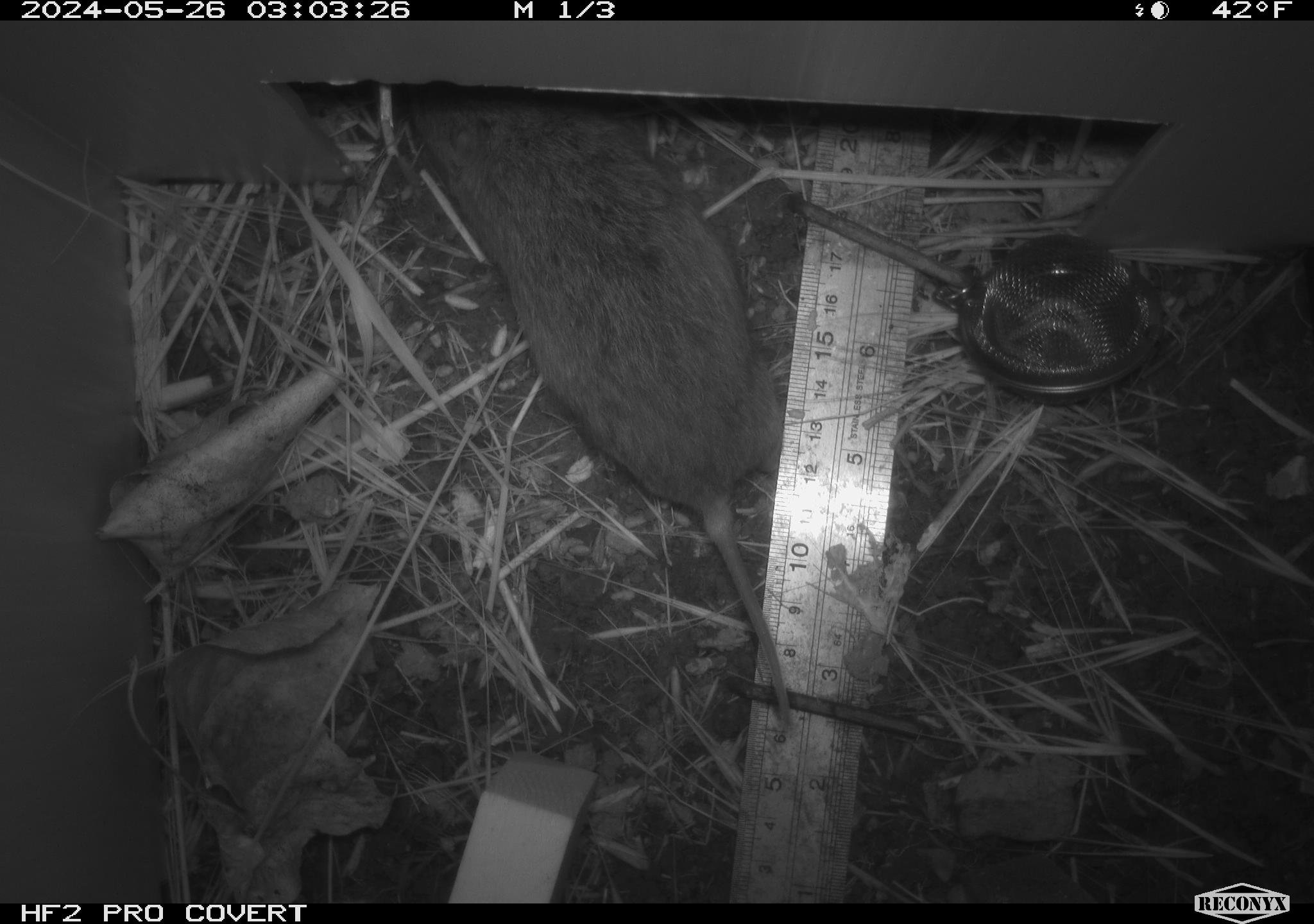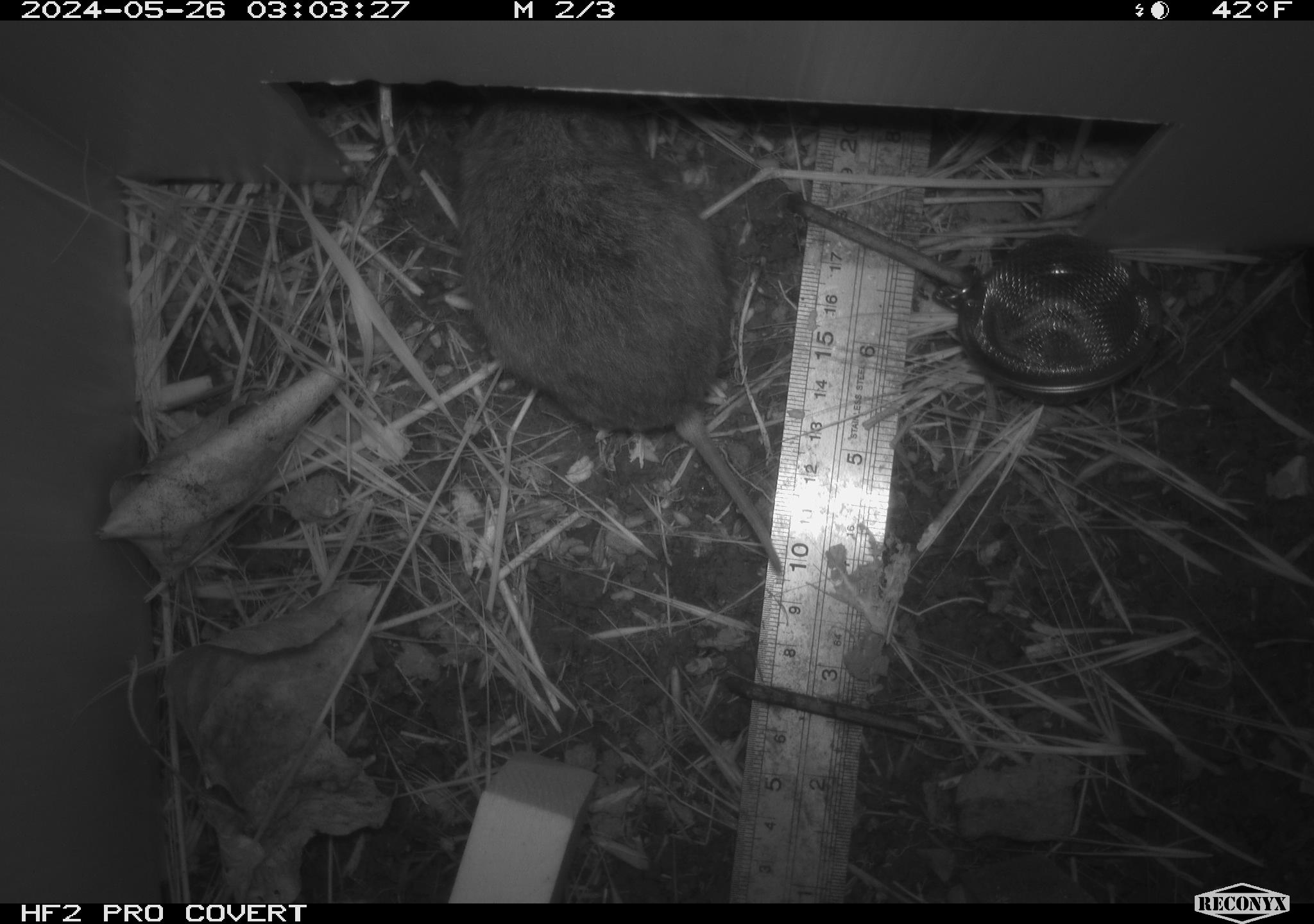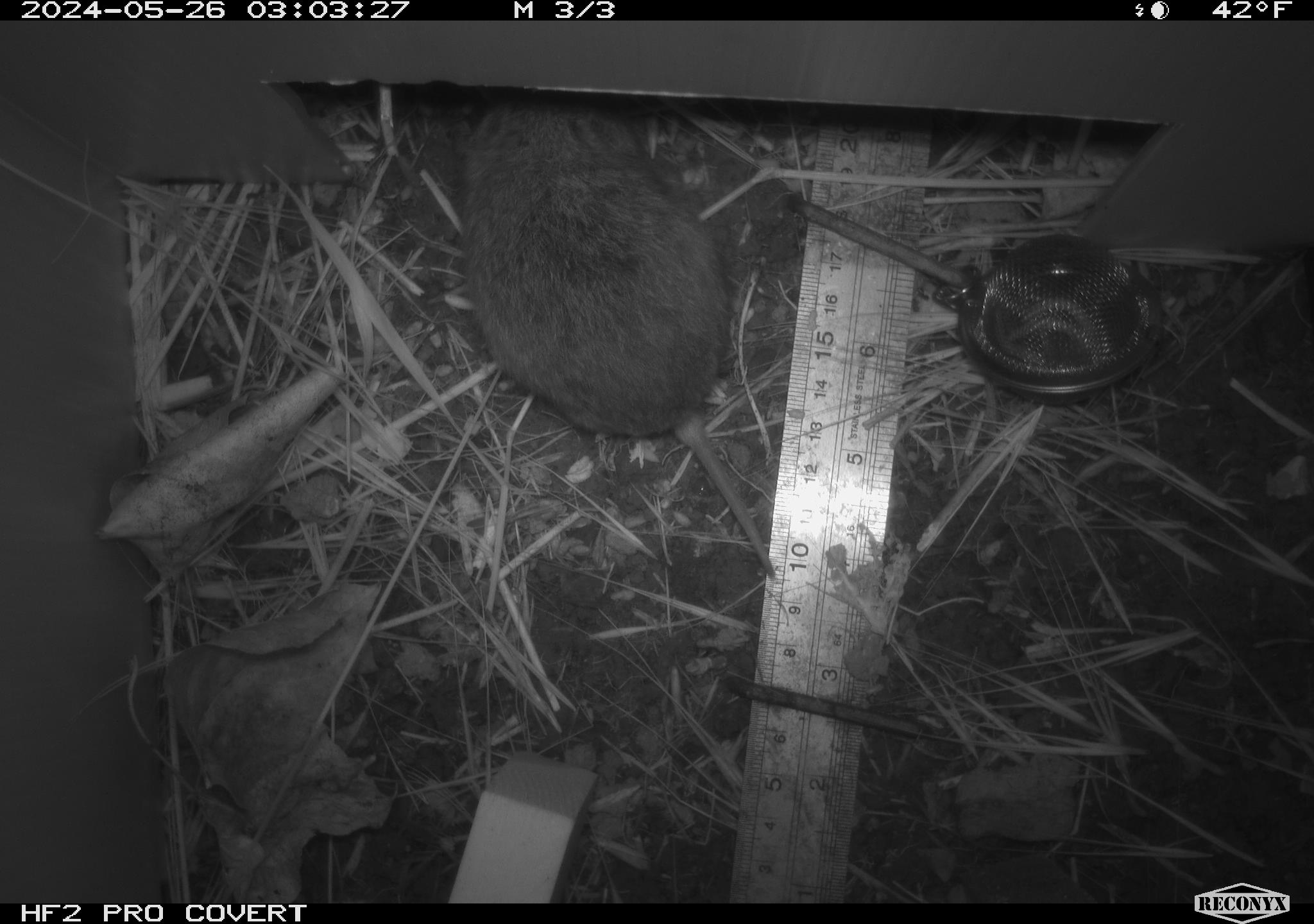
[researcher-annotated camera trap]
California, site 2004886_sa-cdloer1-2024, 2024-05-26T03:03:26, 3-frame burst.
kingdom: Animalia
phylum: Chordata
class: Mammalia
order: Rodentia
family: Cricetidae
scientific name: Arvicolinae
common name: voles, lemmings, and muskrats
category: arvicolinae subfamily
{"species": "arvicolinae subfamily (voles, lemmings, and muskrats) (Arvicolinae)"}